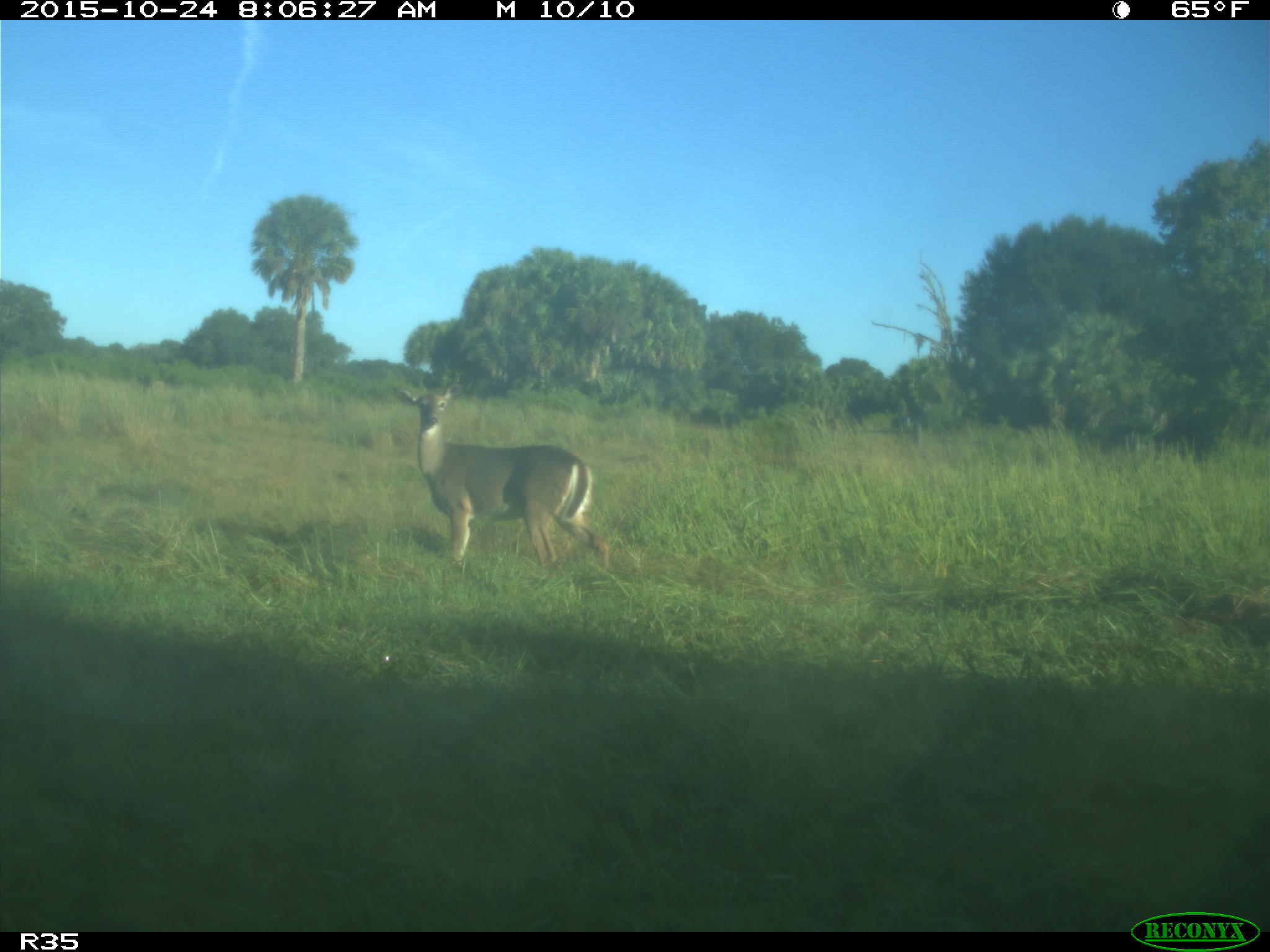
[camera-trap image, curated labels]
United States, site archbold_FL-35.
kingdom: Animalia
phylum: Chordata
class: Mammalia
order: Artiodactyla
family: Cervidae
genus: Odocoileus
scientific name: Odocoileus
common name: deer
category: unidentified deer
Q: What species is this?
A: Unidentified deer (deer) (Odocoileus).